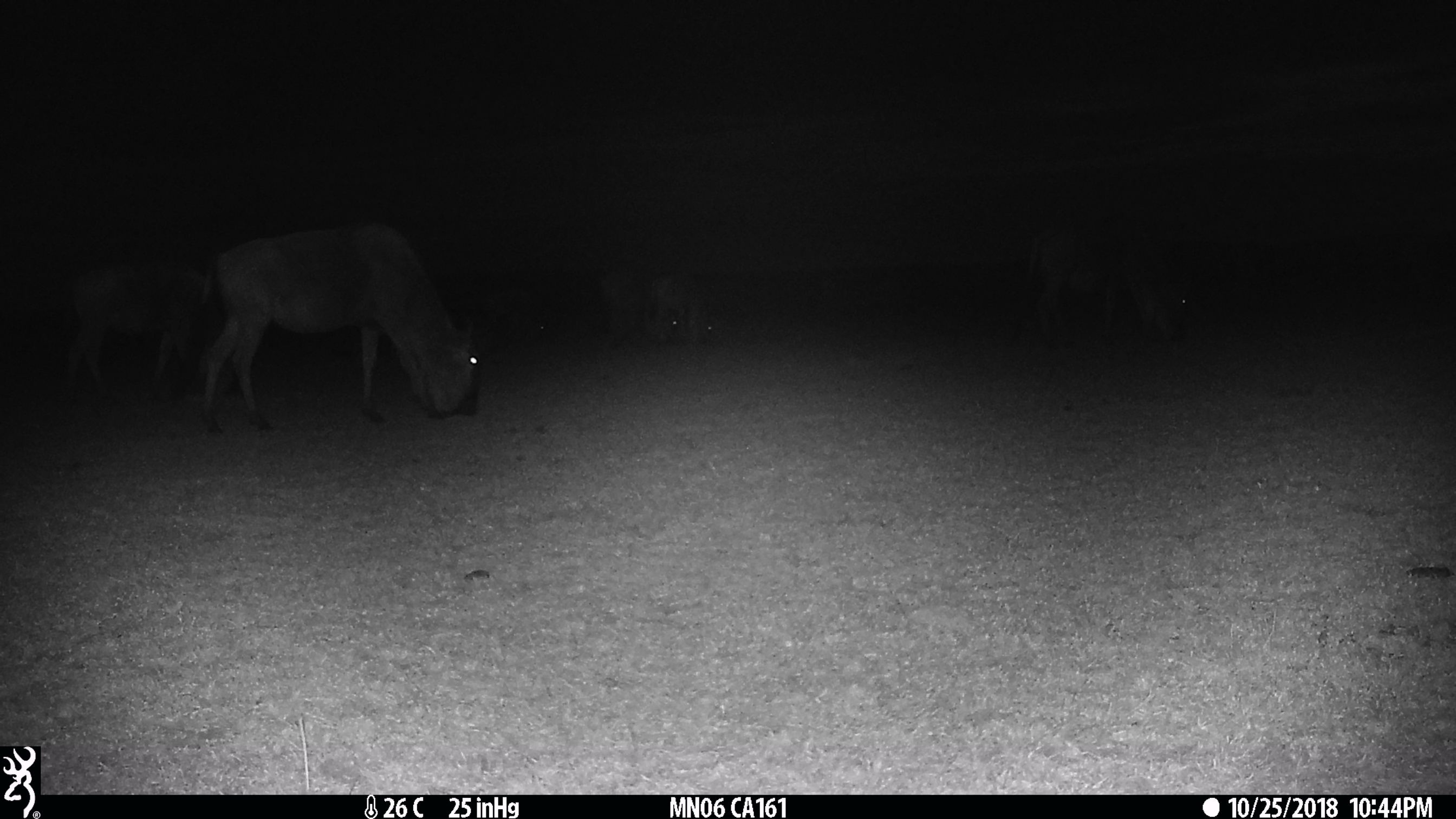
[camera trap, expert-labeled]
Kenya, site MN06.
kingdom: Animalia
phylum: Chordata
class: Mammalia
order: Artiodactyla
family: Bovidae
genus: Connochaetes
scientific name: Connochaetes taurinus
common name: blue wildebeest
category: wildebeest